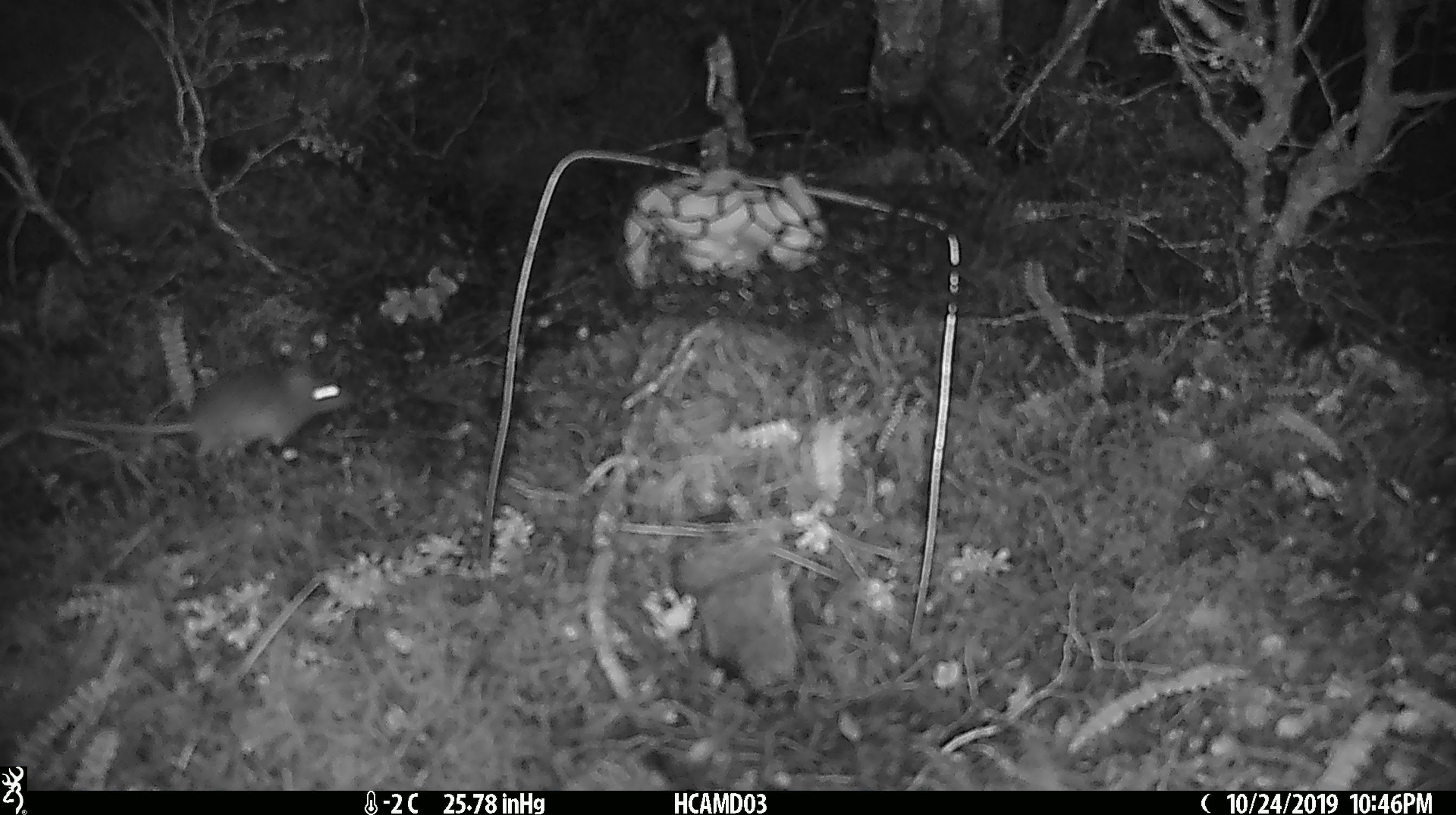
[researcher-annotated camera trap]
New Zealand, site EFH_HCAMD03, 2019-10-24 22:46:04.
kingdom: Animalia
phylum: Chordata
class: Mammalia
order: Rodentia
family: Muridae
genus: Mus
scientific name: Mus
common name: mouse